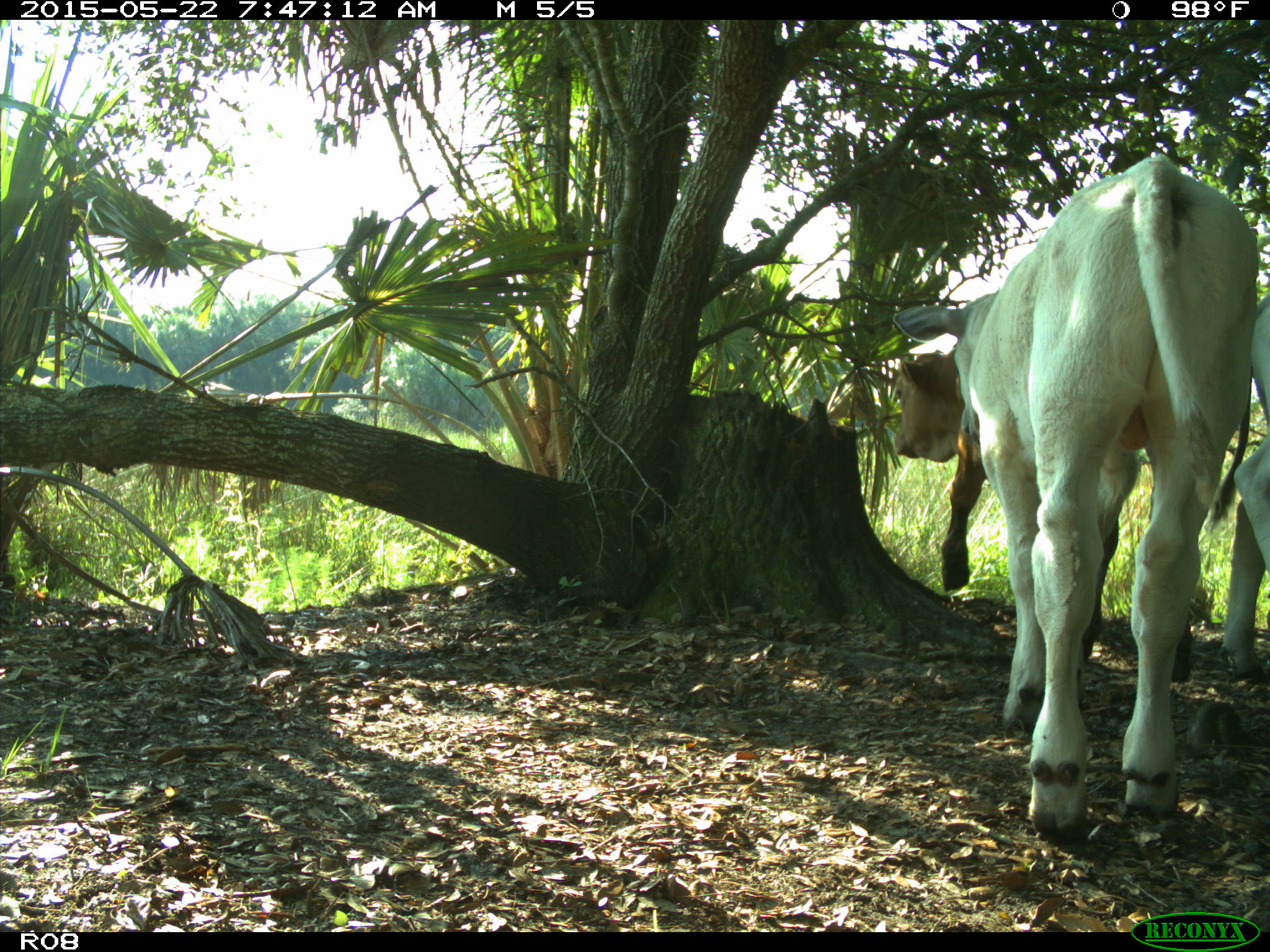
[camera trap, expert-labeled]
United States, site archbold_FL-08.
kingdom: Animalia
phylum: Chordata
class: Mammalia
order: Artiodactyla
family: Bovidae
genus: Bos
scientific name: Bos taurus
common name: domestic cow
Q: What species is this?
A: Bos taurus (domestic cow).